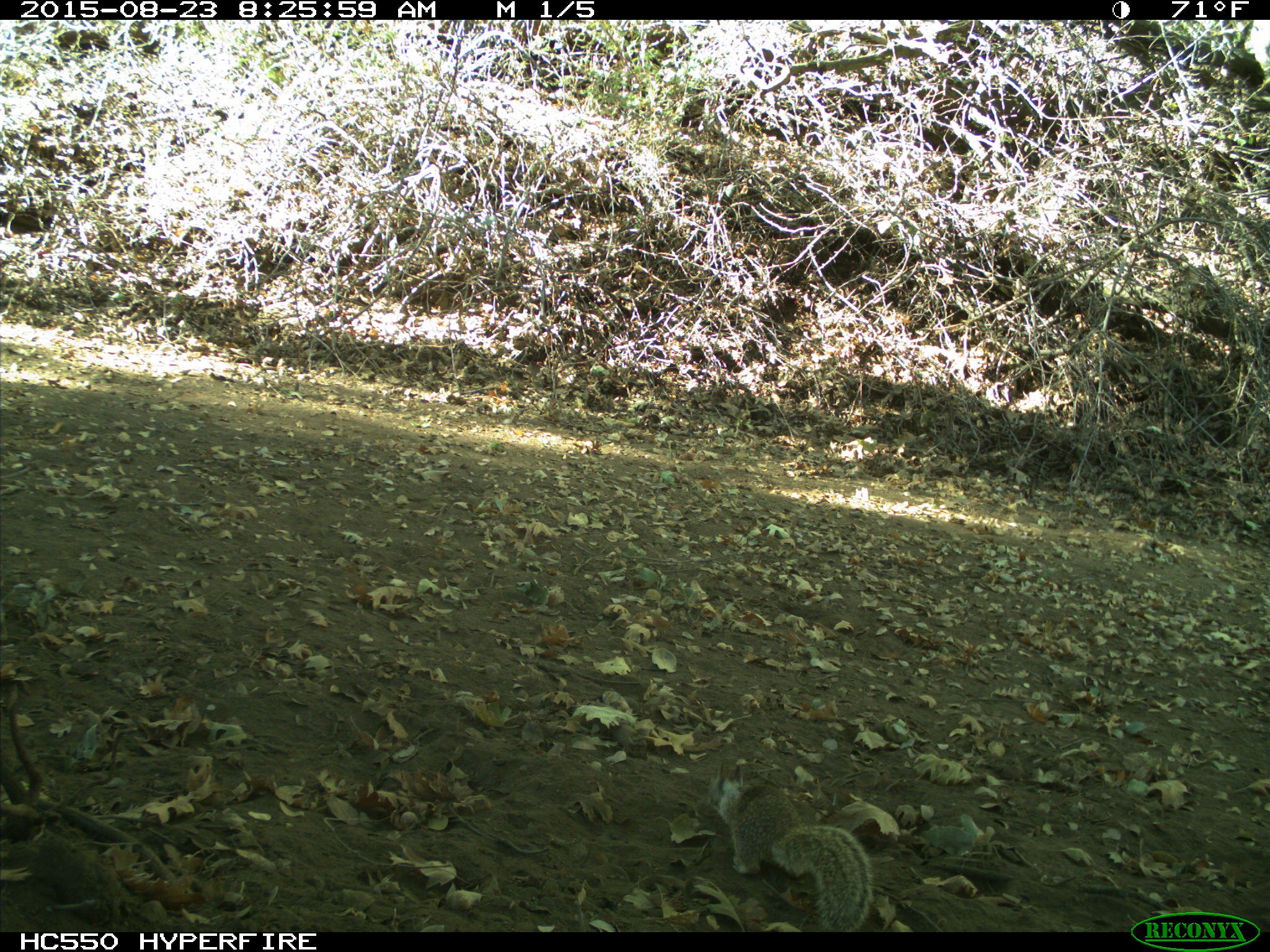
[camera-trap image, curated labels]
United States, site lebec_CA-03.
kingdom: Animalia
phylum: Chordata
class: Mammalia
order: Rodentia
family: Sciuridae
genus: Otospermophilus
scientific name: Otospermophilus beecheyi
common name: california ground squirrel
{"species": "Otospermophilus beecheyi (california ground squirrel)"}